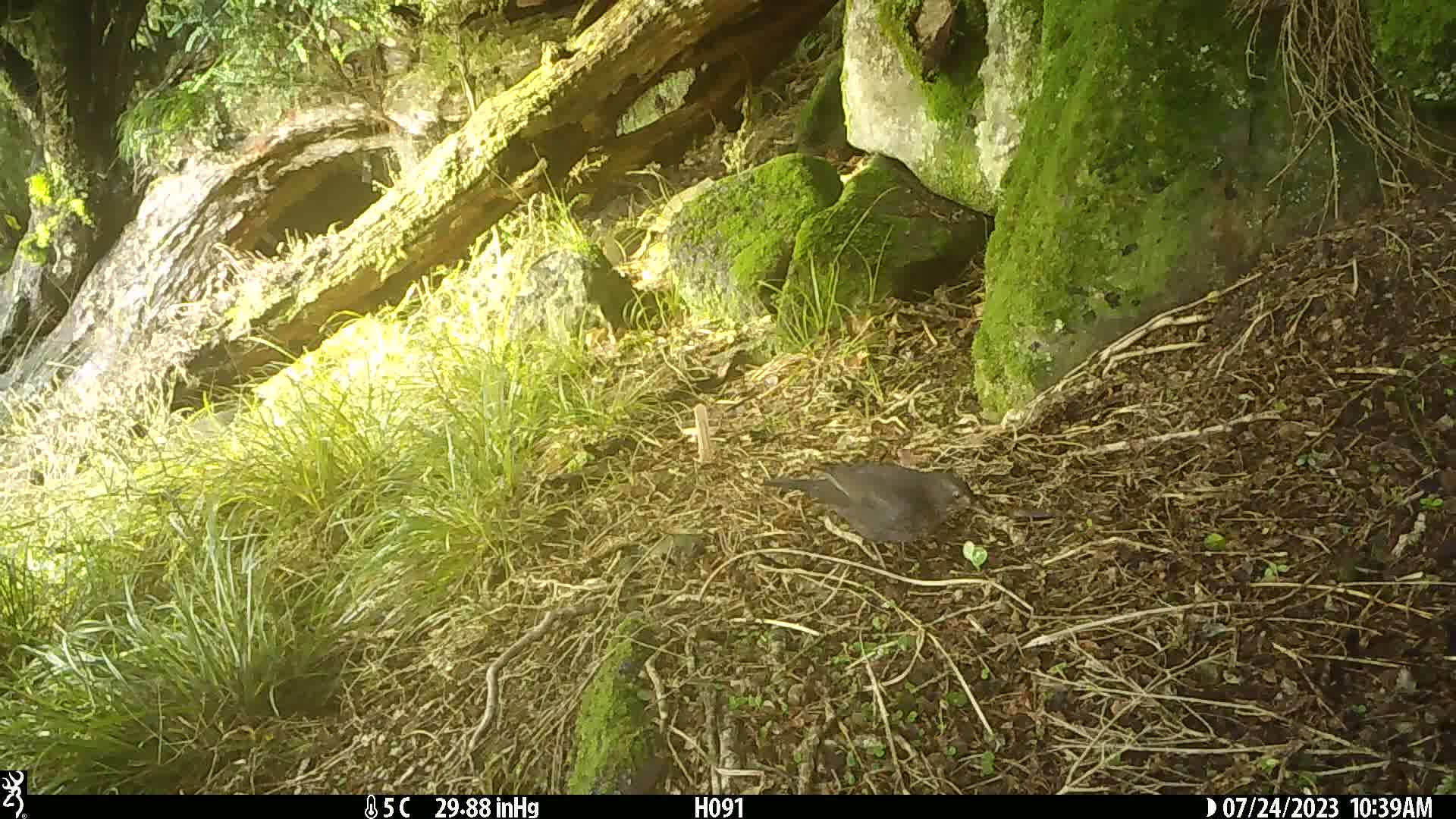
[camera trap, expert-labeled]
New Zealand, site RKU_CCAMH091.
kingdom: Animalia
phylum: Chordata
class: Aves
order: Passeriformes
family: Turdidae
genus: Turdus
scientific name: Turdus merula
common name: eurasian blackbird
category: blackbird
Blackbird (eurasian blackbird) (Turdus merula).